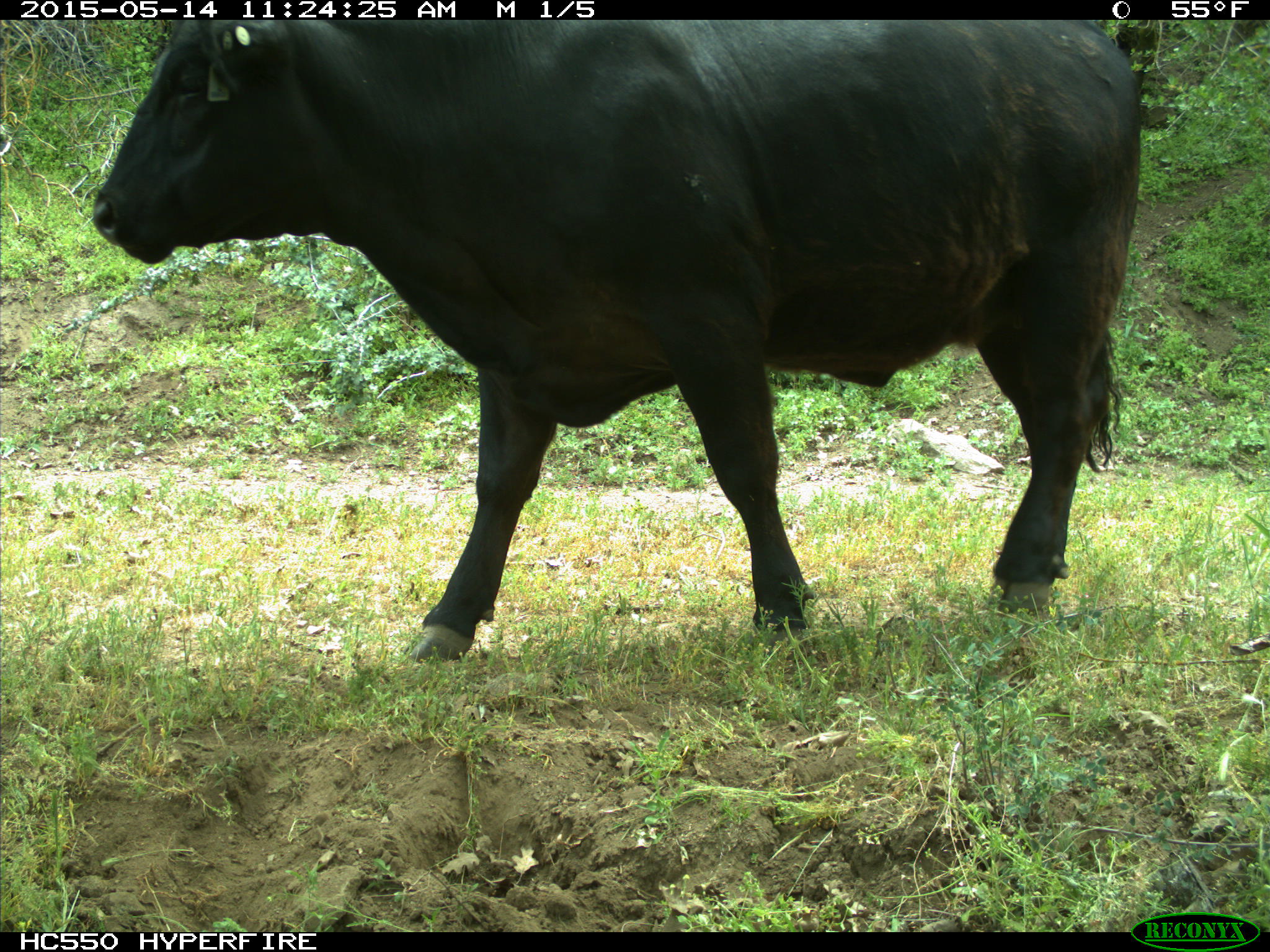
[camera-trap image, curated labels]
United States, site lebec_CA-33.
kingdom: Animalia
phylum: Chordata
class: Mammalia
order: Artiodactyla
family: Bovidae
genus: Bos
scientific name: Bos taurus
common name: domestic cow